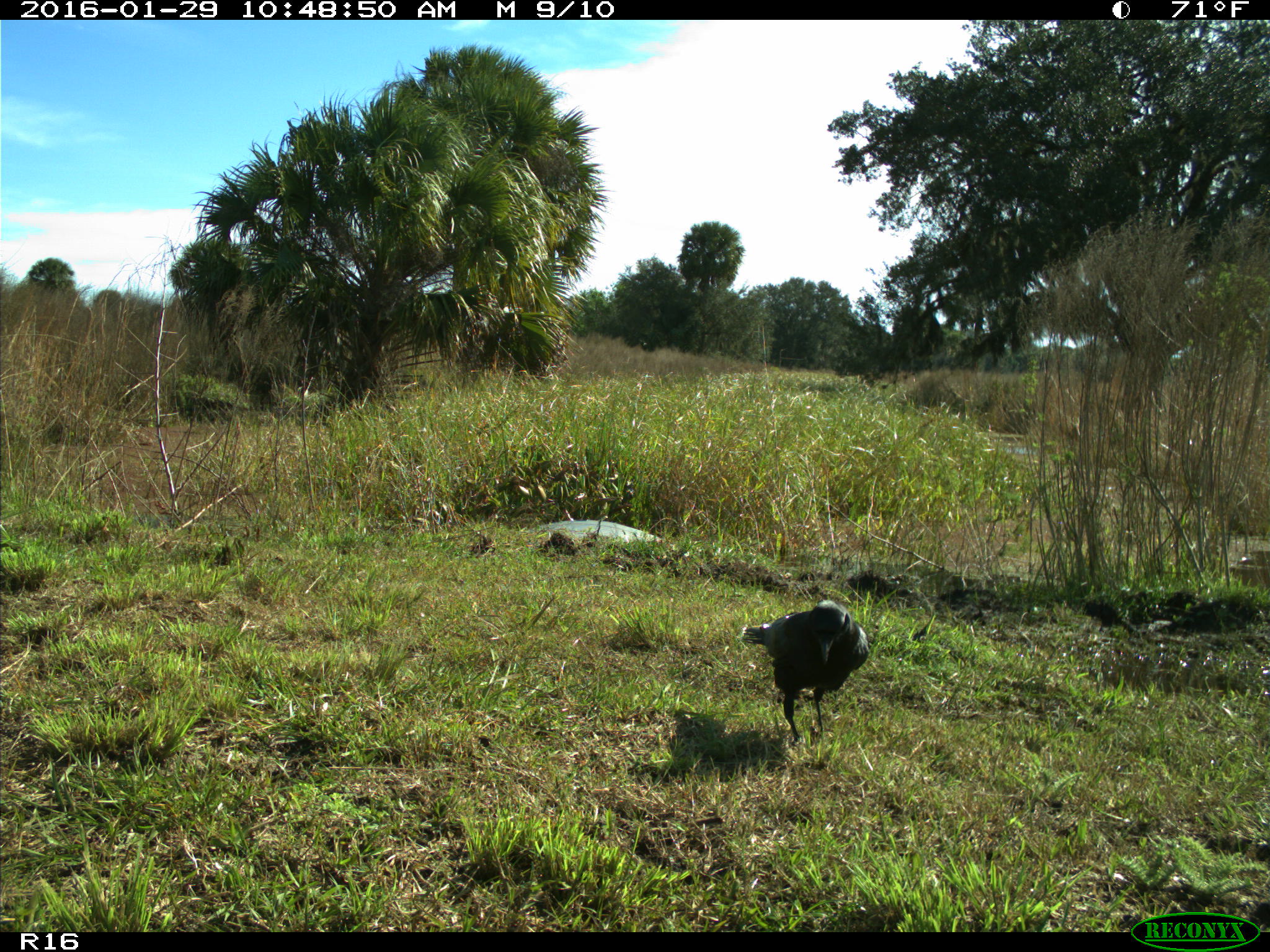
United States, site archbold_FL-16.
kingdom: Animalia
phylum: Chordata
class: Aves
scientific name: Aves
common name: birds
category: unidentified bird